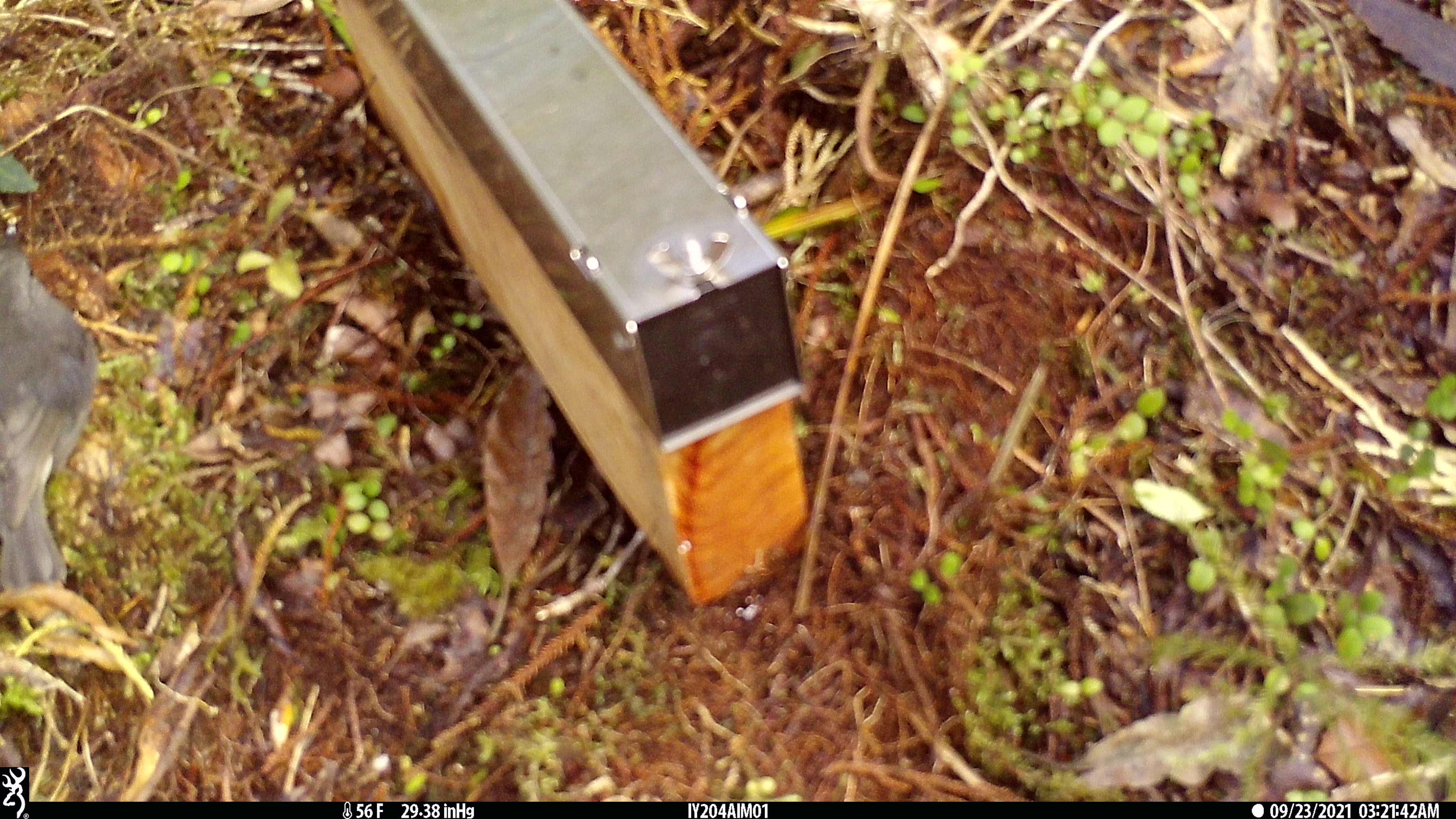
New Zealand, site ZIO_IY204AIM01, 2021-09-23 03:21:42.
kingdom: Animalia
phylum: Chordata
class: Aves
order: Passeriformes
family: Petroicidae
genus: Petroica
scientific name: Petroica australis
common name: new zealand robin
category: robin